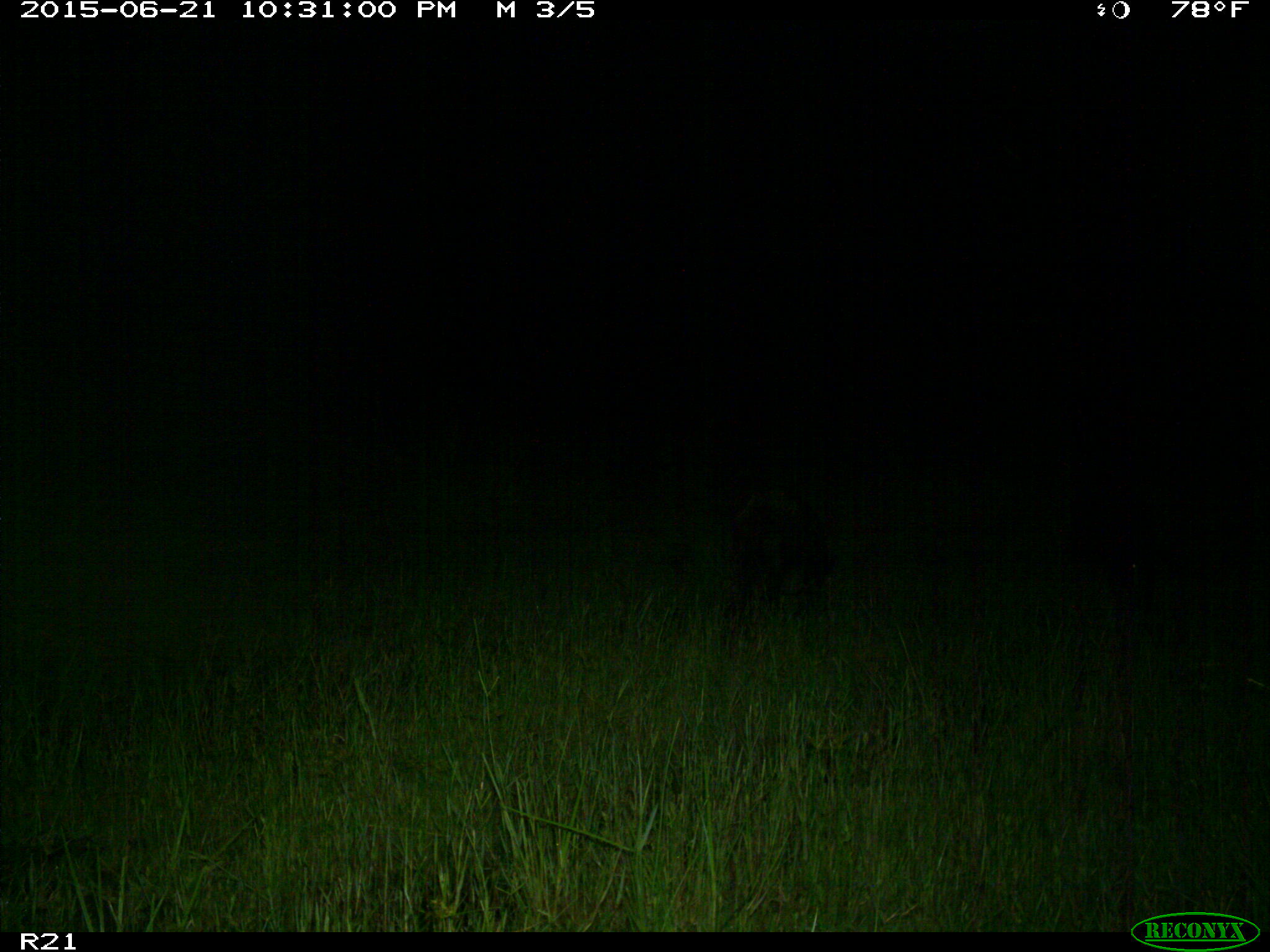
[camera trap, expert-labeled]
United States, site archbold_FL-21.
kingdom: Animalia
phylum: Chordata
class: Mammalia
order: Artiodactyla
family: Suidae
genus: Sus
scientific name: Sus scrofa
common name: wild boar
Sus scrofa (wild boar).